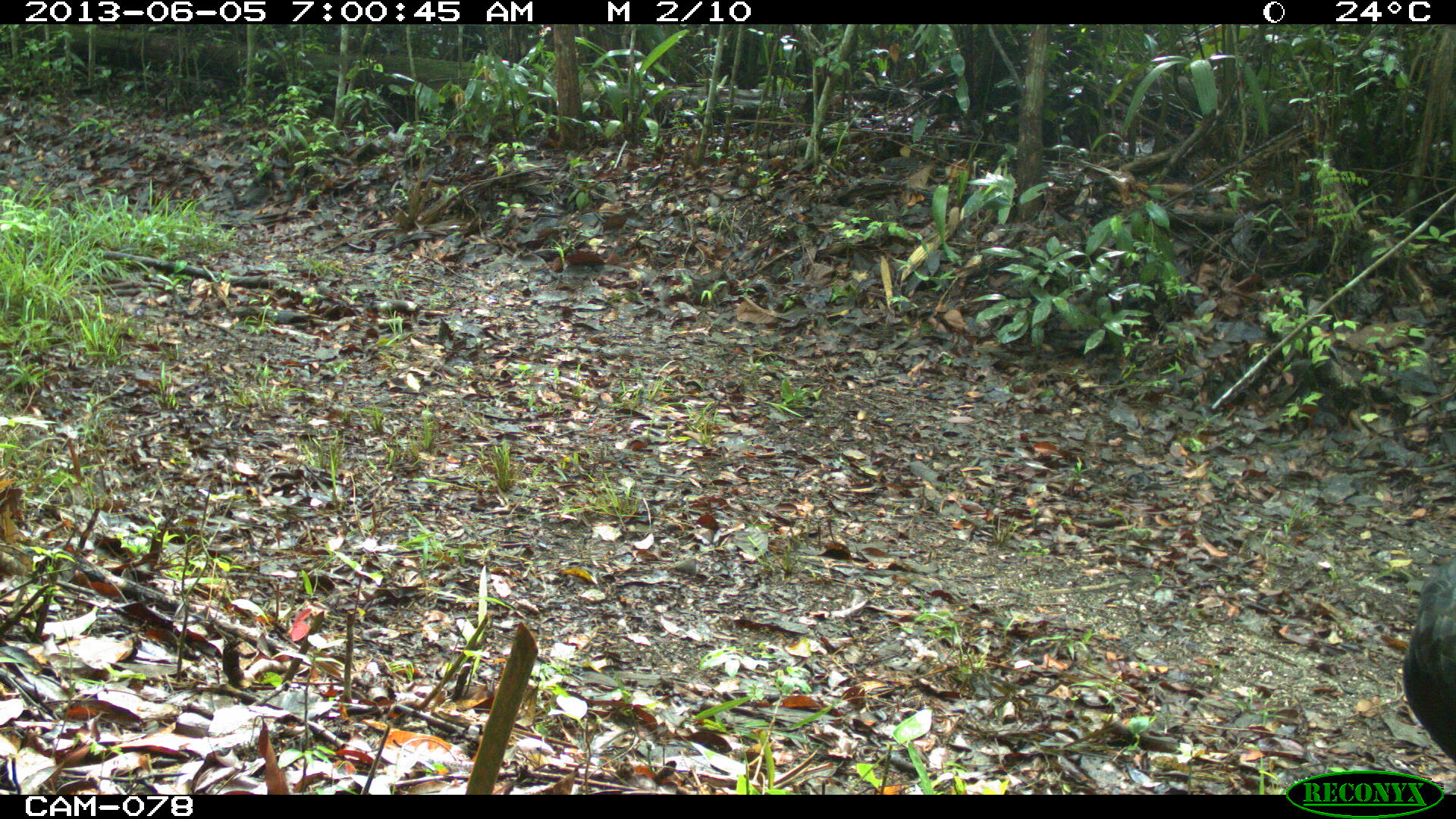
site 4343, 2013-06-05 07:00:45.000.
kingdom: Animalia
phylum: Chordata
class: Aves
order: Galliformes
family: Cracidae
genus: Crax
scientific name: Crax rubra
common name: great curassow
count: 1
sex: male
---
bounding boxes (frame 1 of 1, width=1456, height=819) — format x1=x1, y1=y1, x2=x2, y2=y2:
crax rubra: x1=1398, y1=555, x2=1456, y2=766